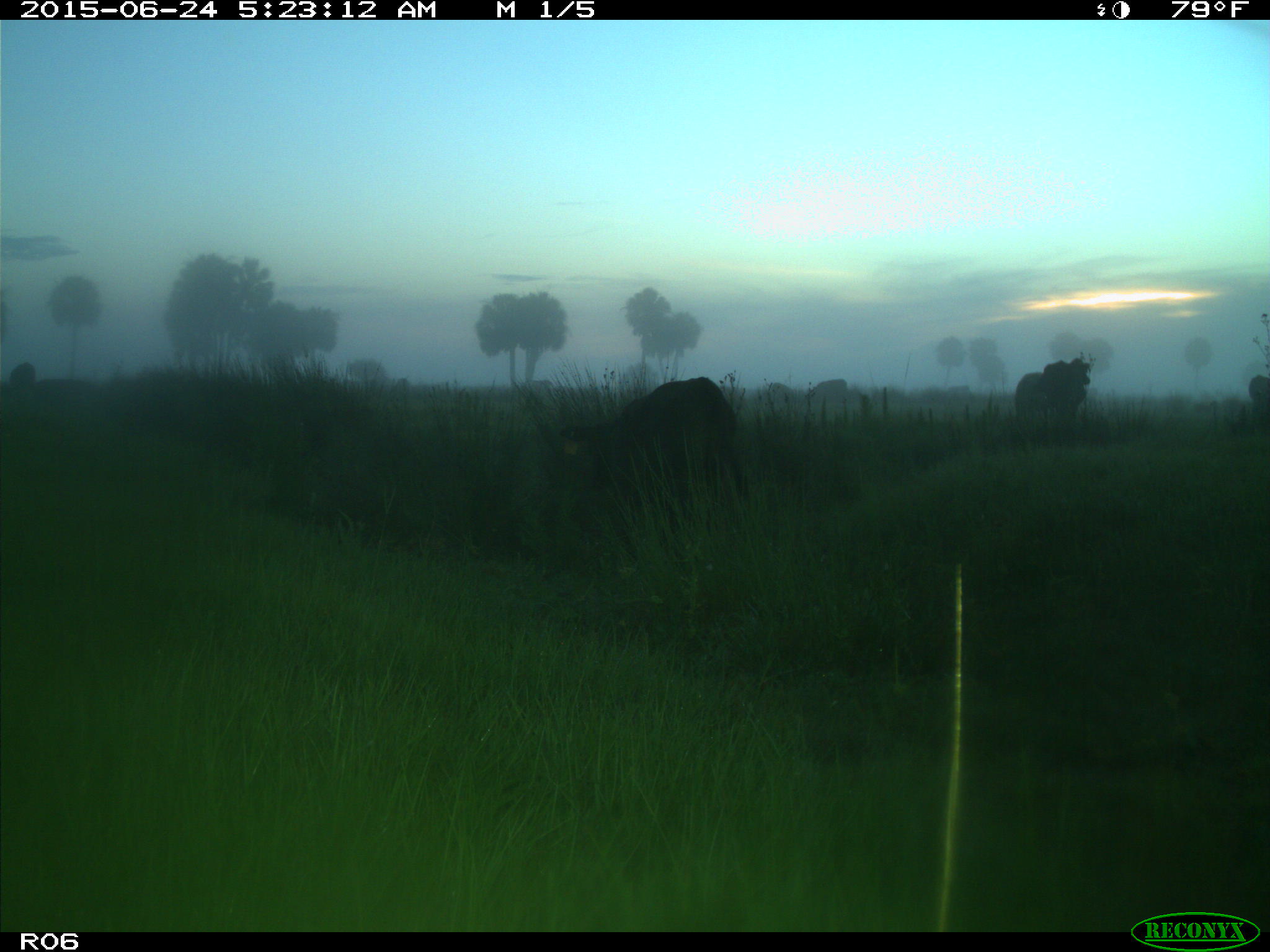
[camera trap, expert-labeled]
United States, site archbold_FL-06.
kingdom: Animalia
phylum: Chordata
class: Mammalia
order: Artiodactyla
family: Bovidae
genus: Bos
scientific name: Bos taurus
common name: domestic cow